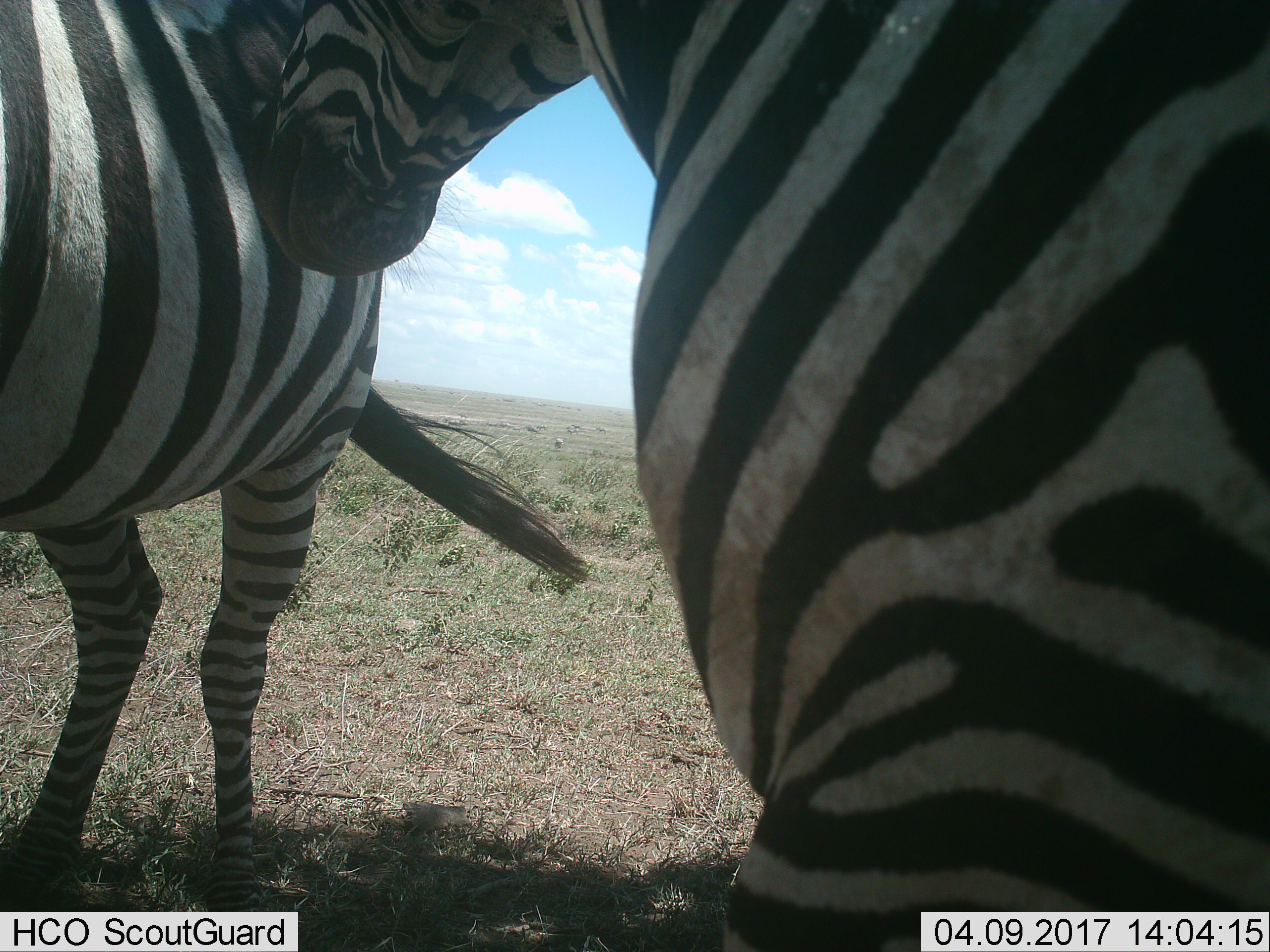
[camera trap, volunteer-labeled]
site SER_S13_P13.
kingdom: Animalia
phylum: Chordata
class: Mammalia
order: Perissodactyla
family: Equidae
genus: Equus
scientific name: Equus quagga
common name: plains zebra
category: zebraplains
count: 2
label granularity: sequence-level